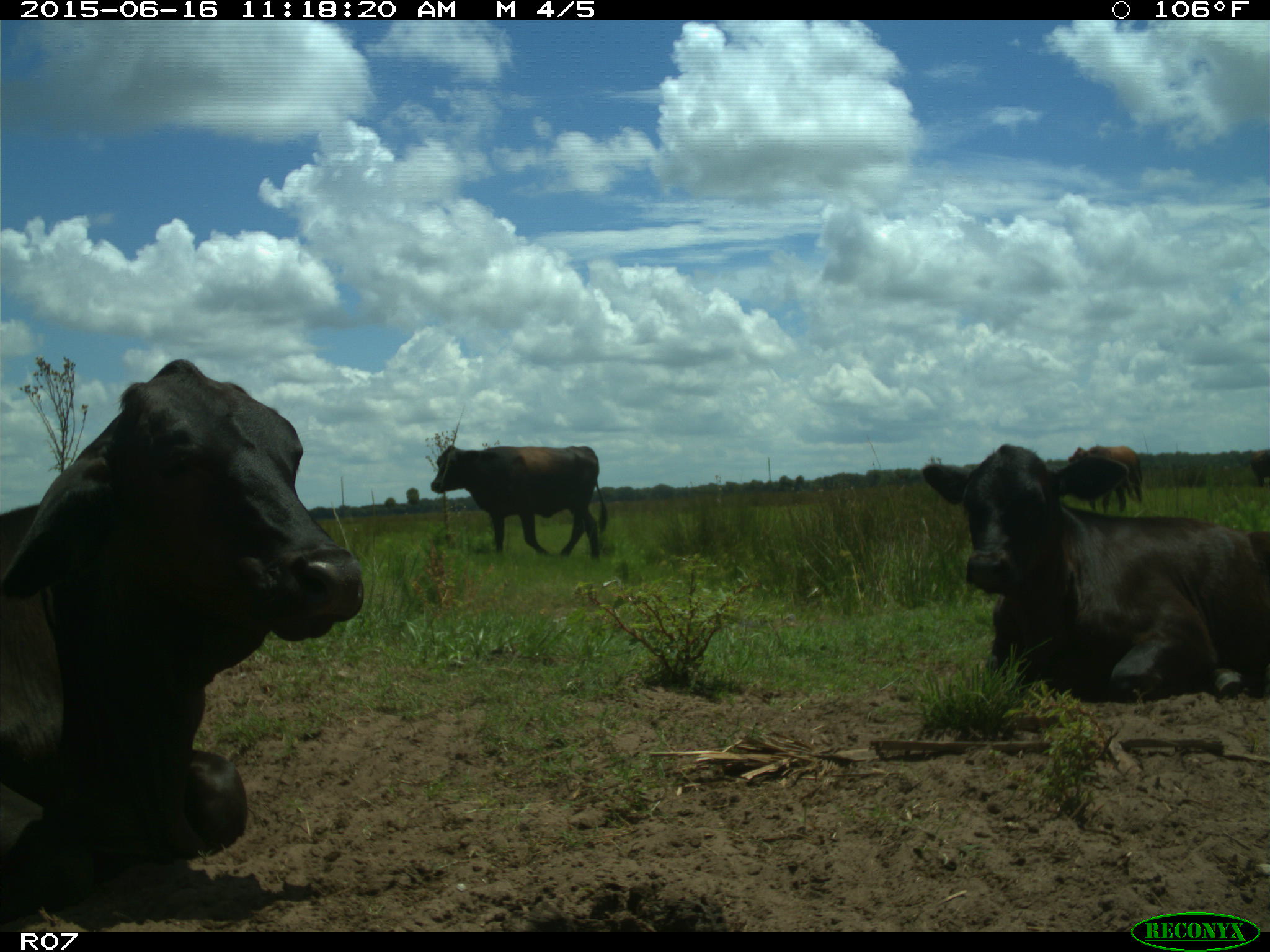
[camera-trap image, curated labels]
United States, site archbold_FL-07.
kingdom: Animalia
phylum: Chordata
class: Mammalia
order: Artiodactyla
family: Bovidae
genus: Bos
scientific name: Bos taurus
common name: domestic cow